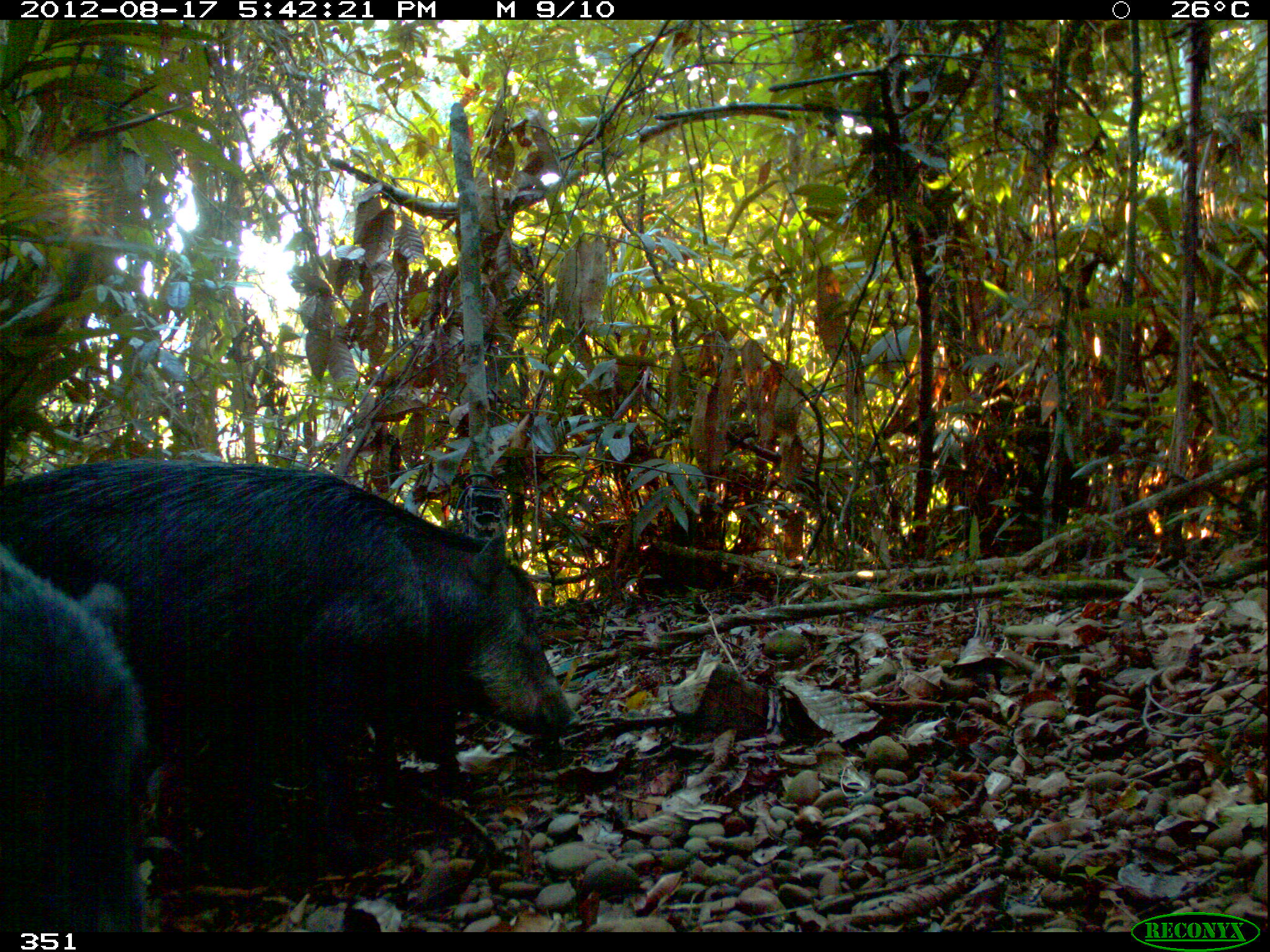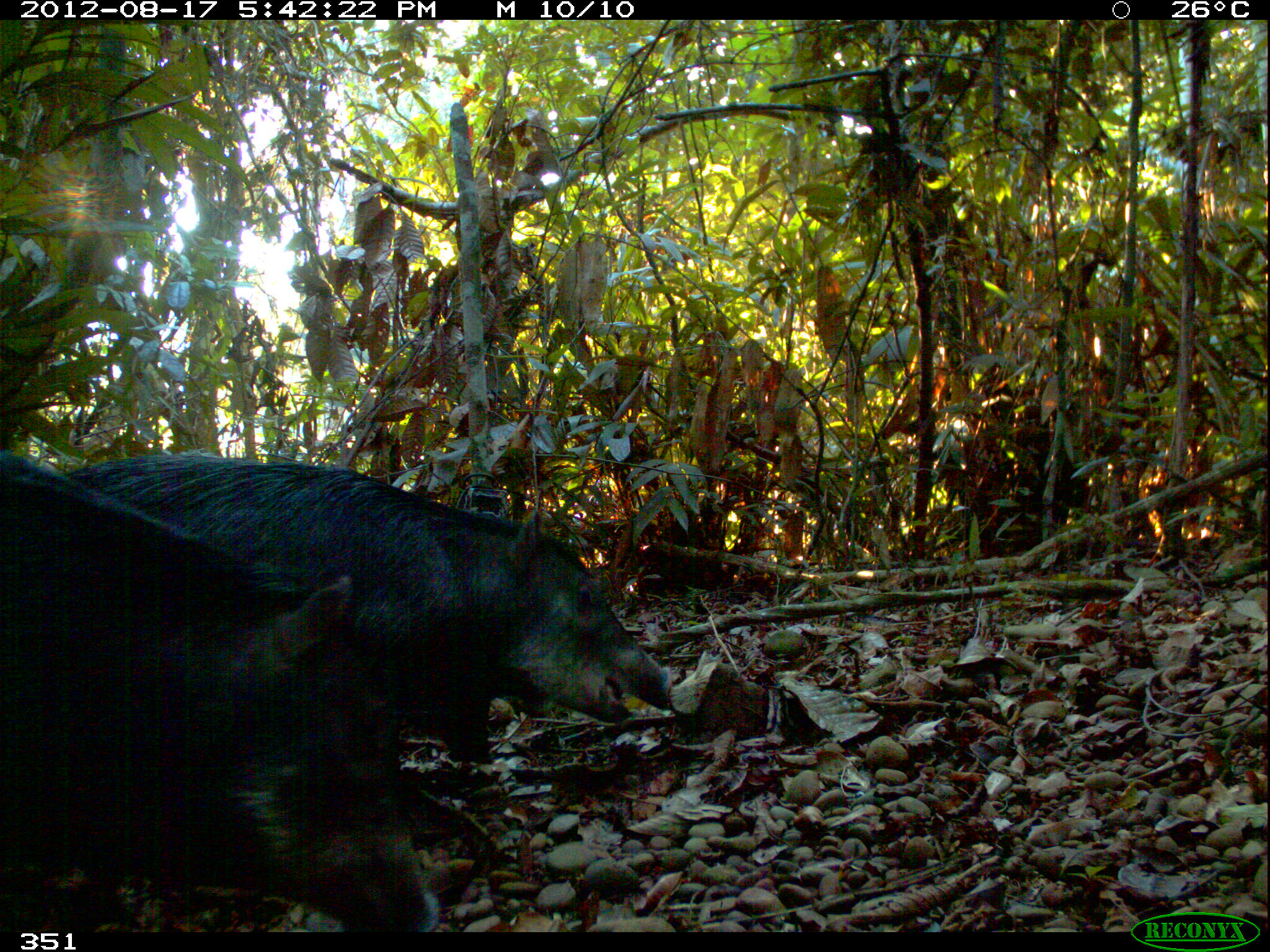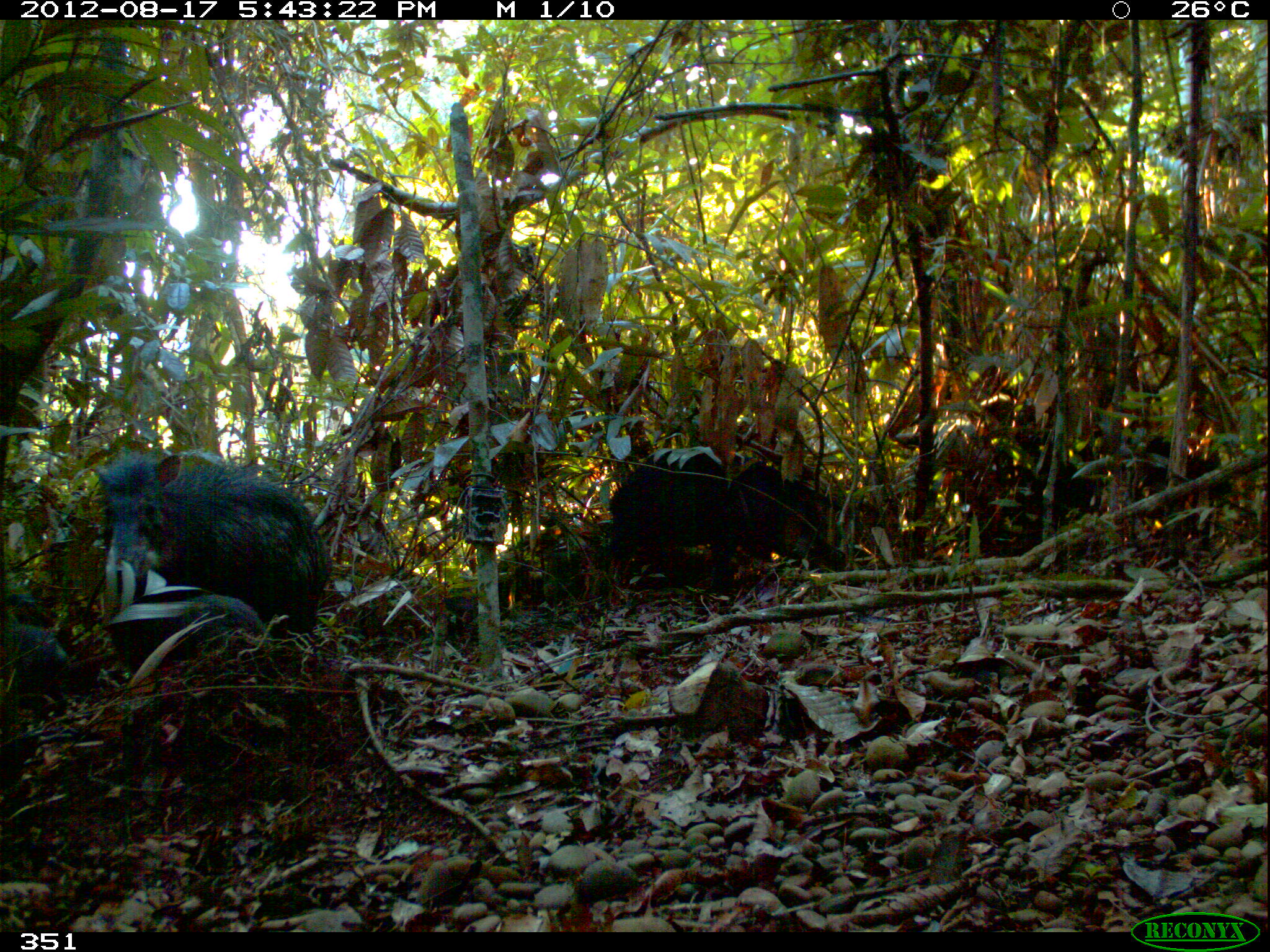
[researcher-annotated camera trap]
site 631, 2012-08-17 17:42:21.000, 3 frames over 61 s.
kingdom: Animalia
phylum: Chordata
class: Mammalia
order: Artiodactyla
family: Tayassuidae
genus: Tayassu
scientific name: Tayassu pecari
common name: white-lipped peccary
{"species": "Tayassu pecari (white-lipped peccary)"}